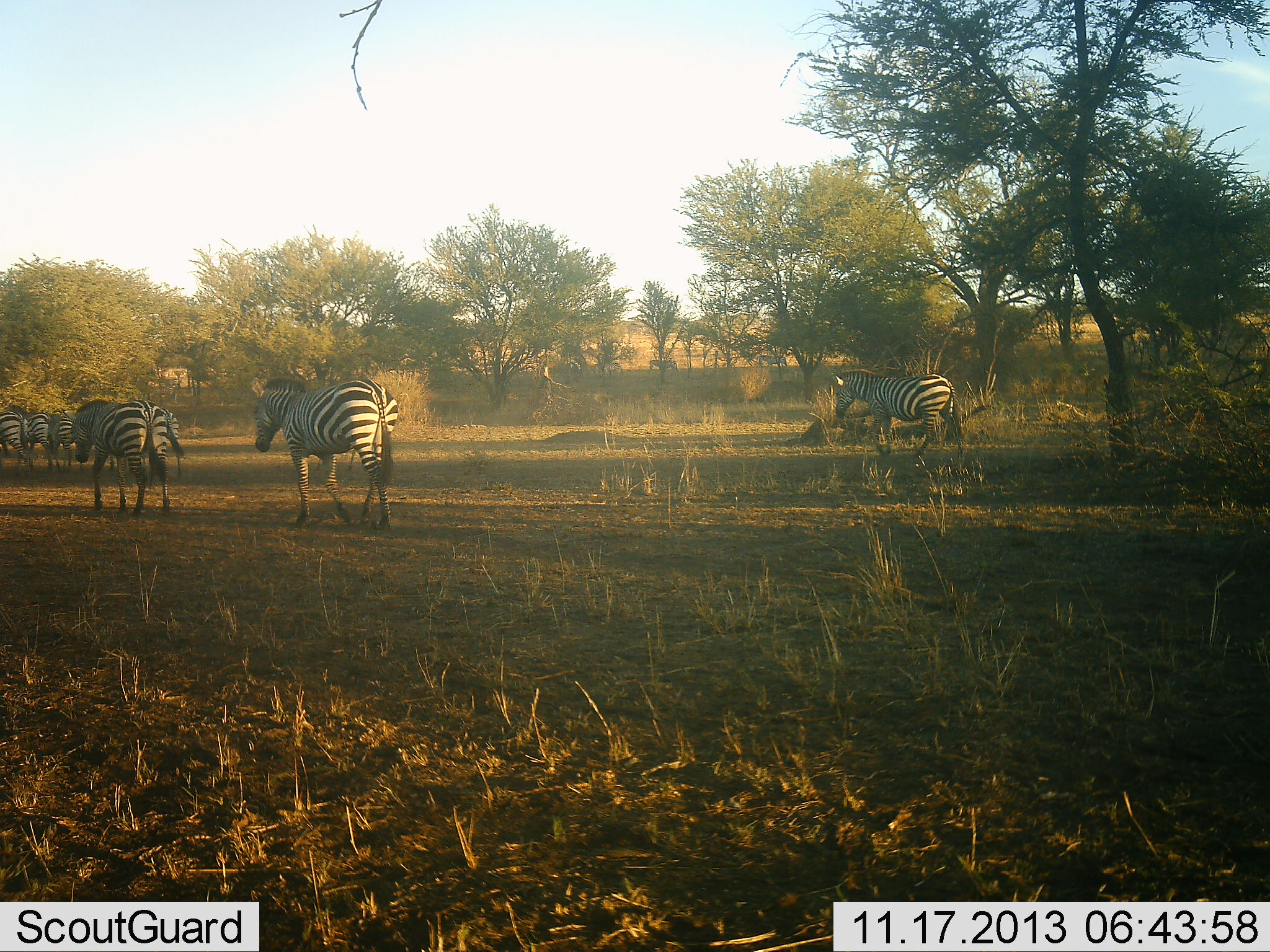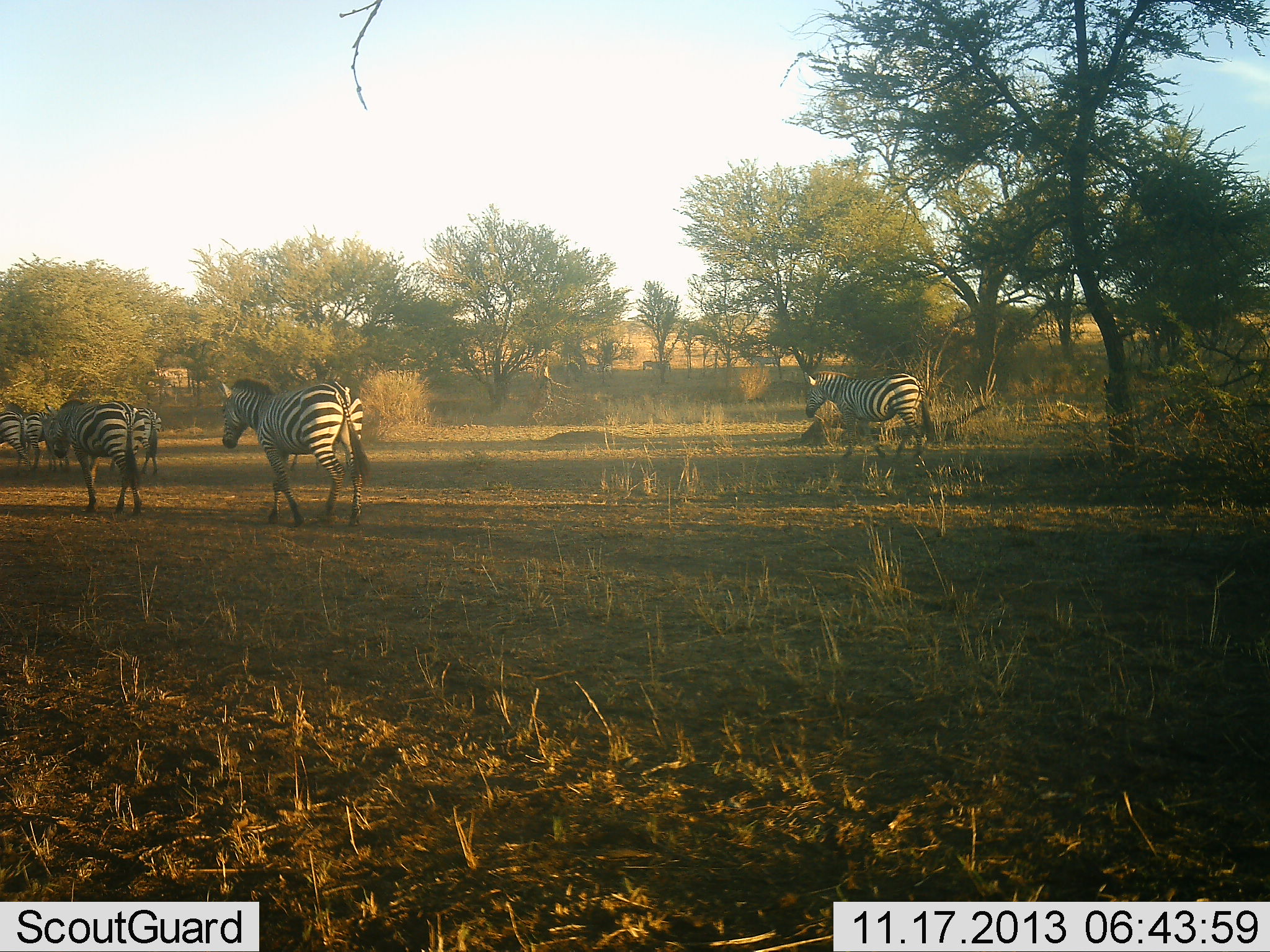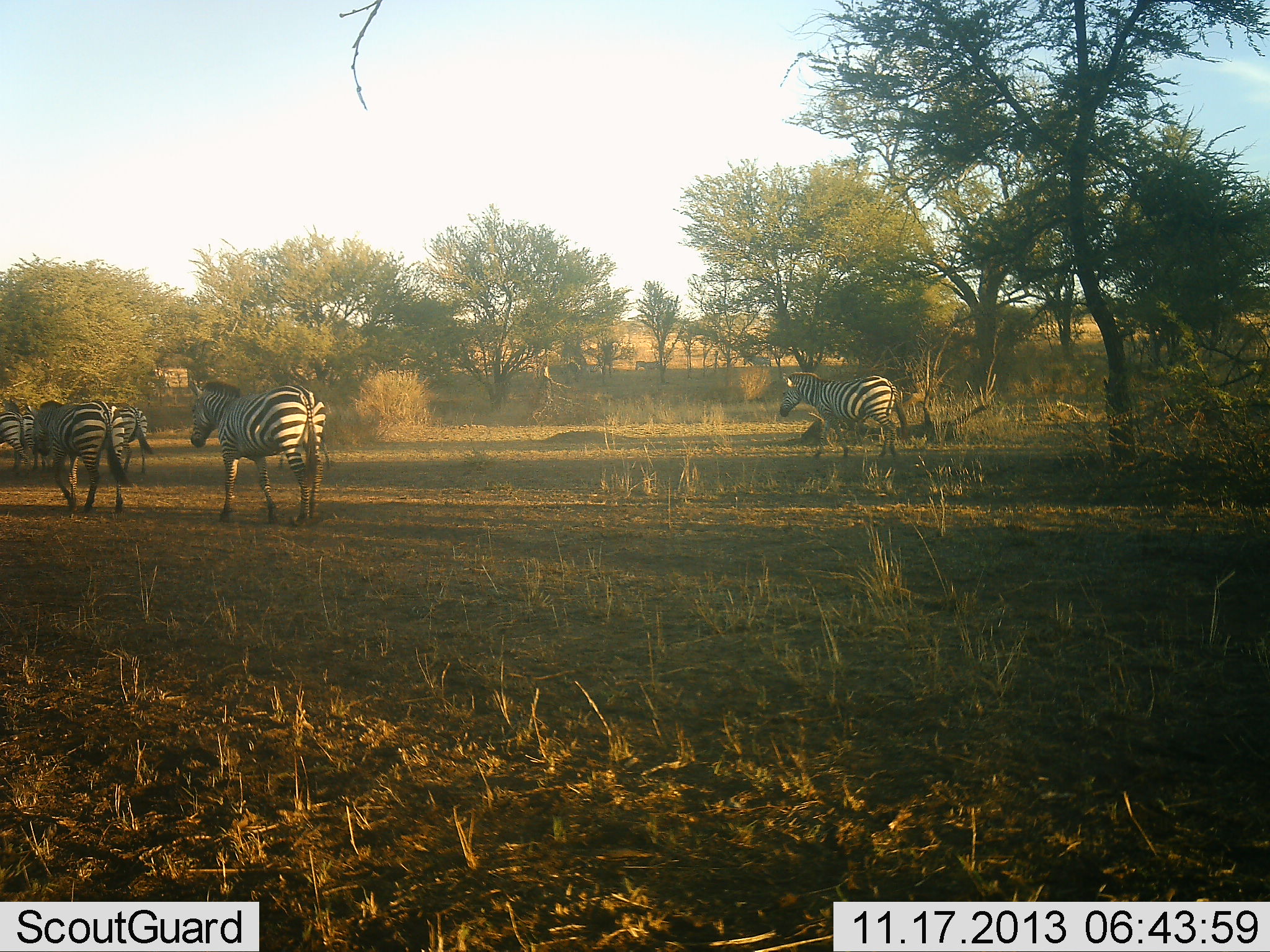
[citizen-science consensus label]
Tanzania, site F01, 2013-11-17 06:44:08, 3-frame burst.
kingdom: Animalia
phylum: Chordata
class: Mammalia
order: Perissodactyla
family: Equidae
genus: Equus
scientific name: Equus quagga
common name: plains zebra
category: zebra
Zebra (plains zebra) (Equus quagga), count 7. Behavior (volunteer vote fractions): standing 0%, resting 0%, moving 100%, interacting 0%. Young present (vote fraction): 0%. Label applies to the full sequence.